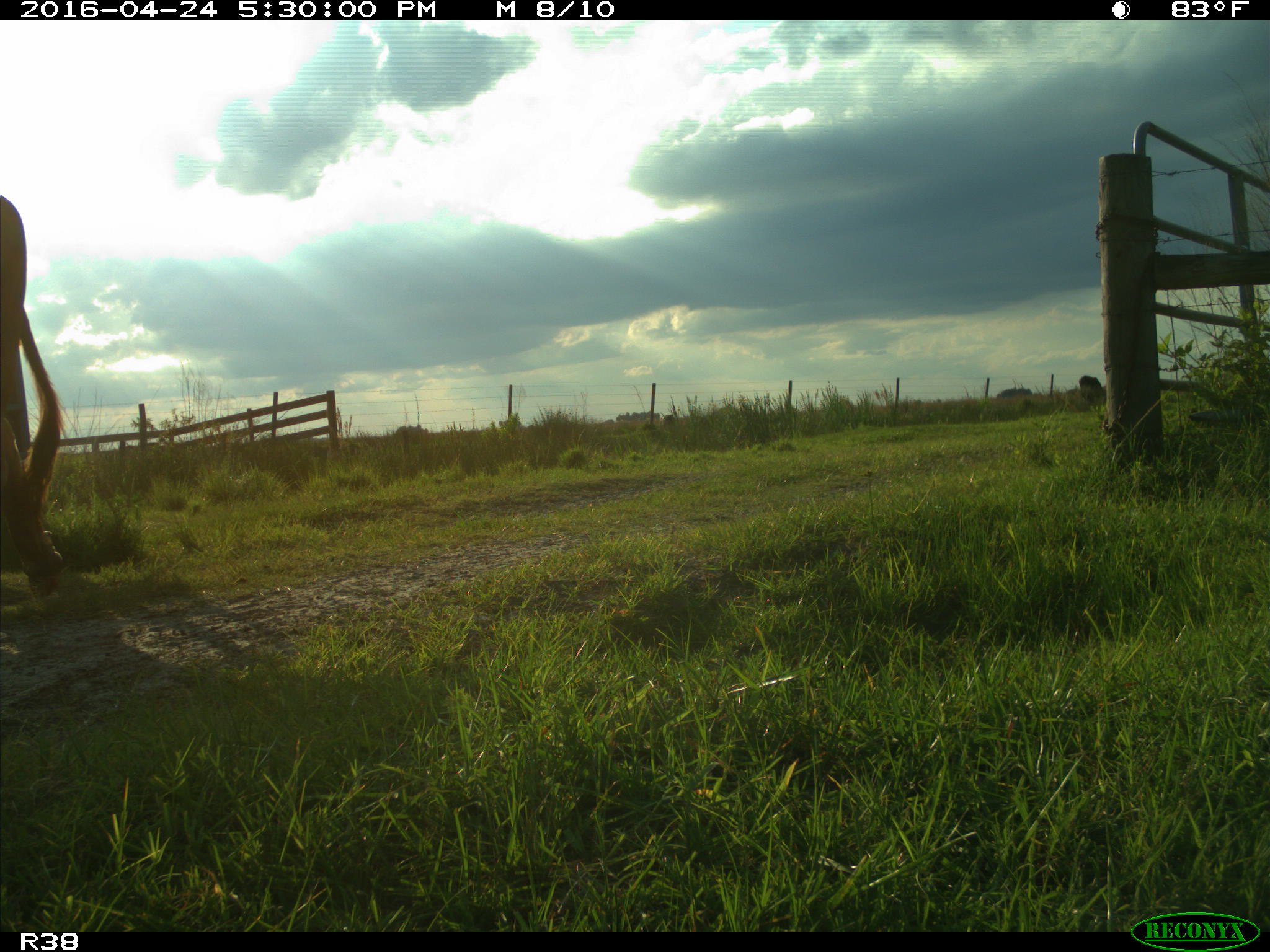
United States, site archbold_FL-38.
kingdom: Animalia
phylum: Chordata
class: Mammalia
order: Artiodactyla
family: Bovidae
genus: Bos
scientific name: Bos taurus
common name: domestic cow